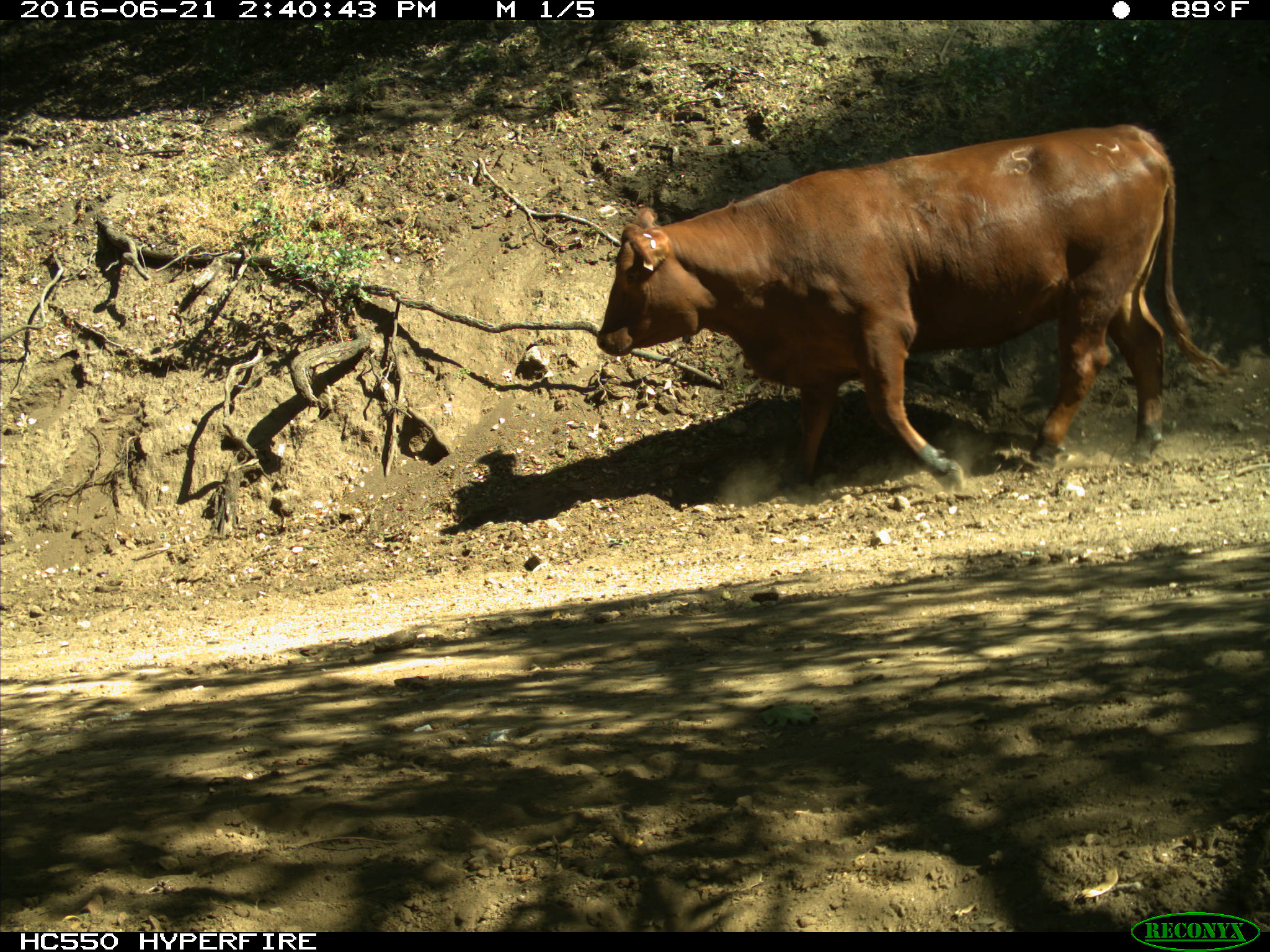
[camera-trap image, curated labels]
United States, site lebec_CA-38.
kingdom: Animalia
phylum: Chordata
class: Mammalia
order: Artiodactyla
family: Bovidae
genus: Bos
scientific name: Bos taurus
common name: domestic cow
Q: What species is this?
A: Bos taurus (domestic cow).